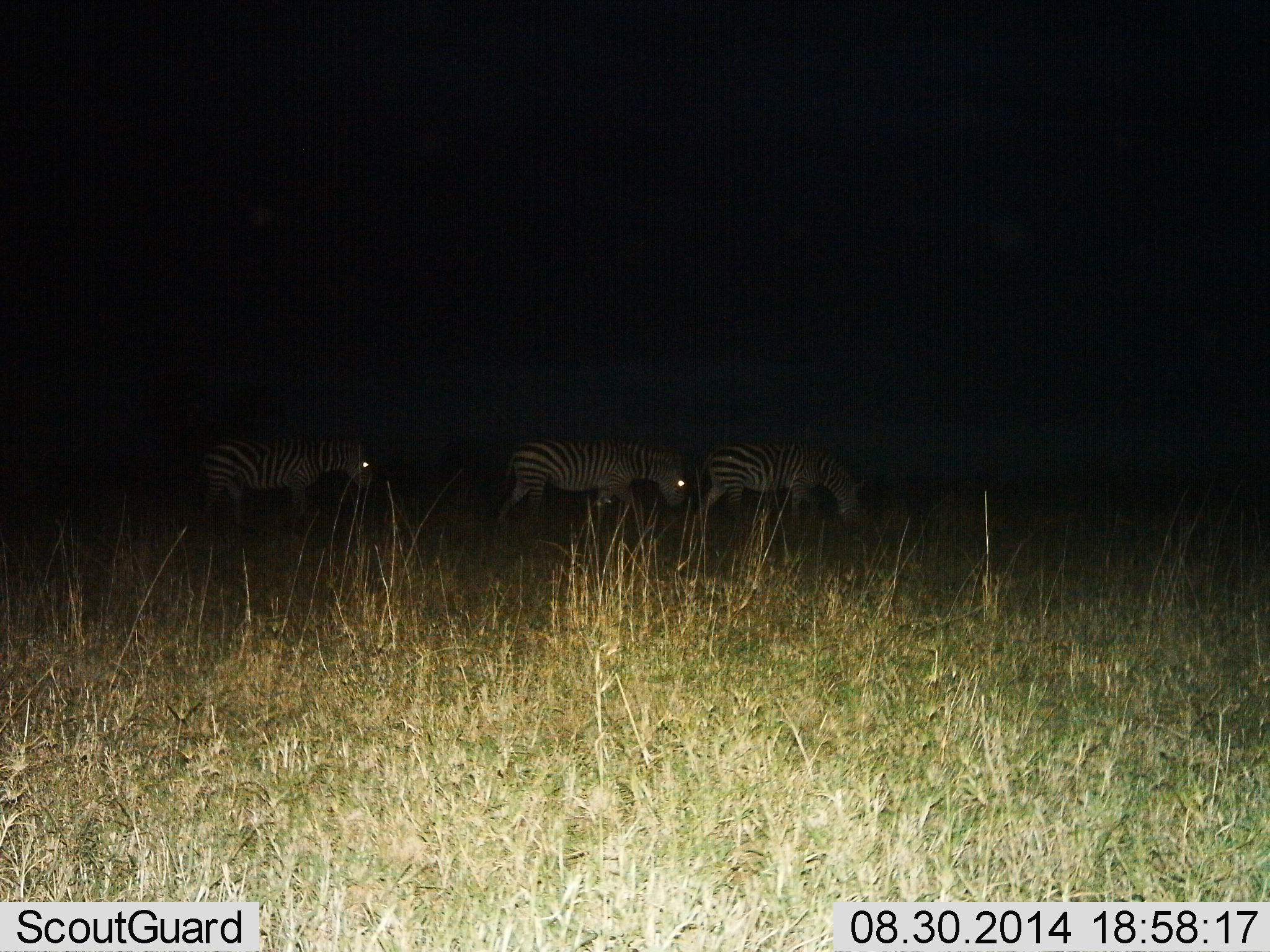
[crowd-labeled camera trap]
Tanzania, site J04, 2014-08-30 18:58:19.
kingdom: Animalia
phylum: Chordata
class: Mammalia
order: Perissodactyla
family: Equidae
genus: Equus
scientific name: Equus quagga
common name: plains zebra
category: zebra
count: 3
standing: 30%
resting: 0%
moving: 50%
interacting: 0%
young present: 0%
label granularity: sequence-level